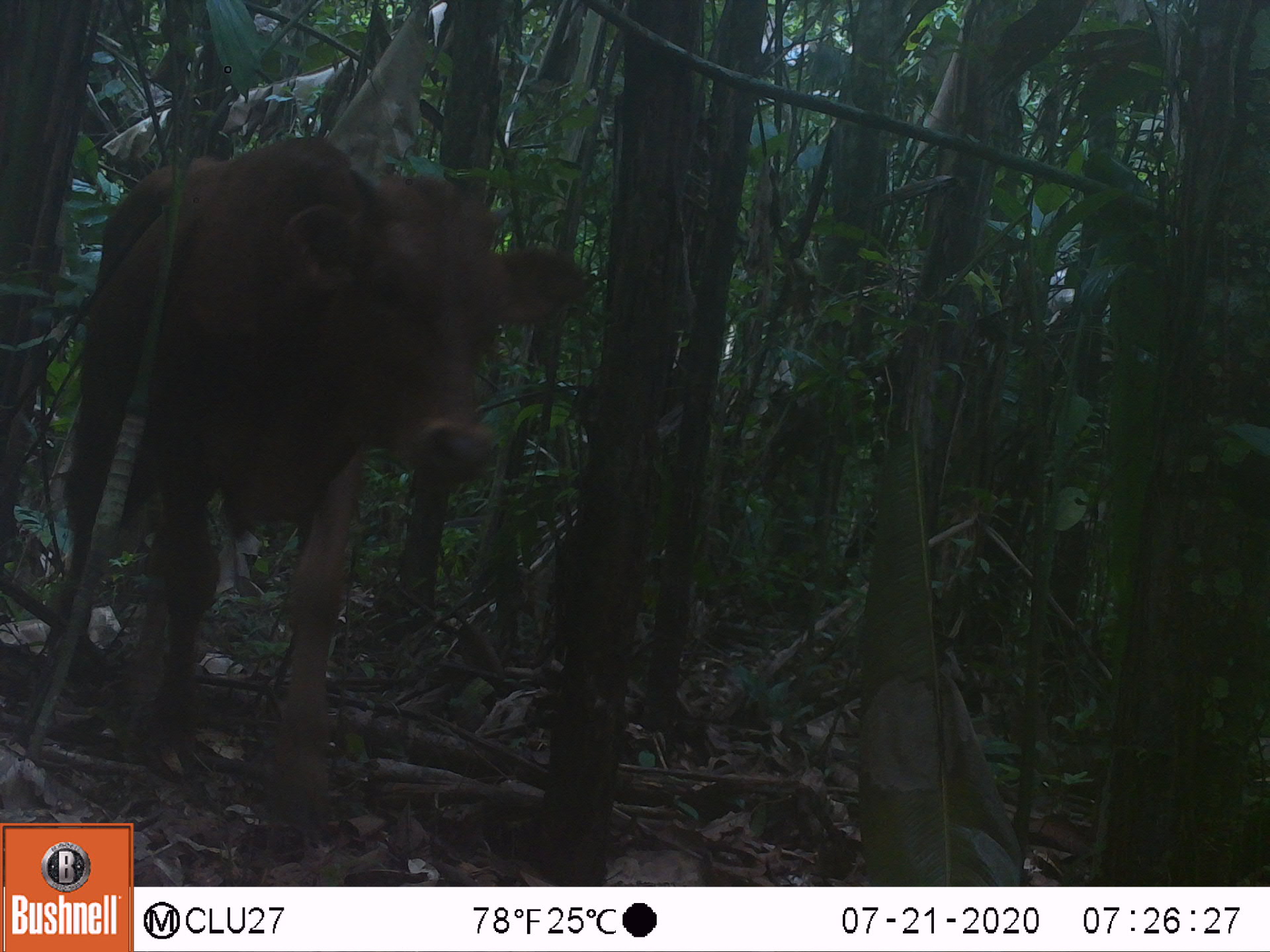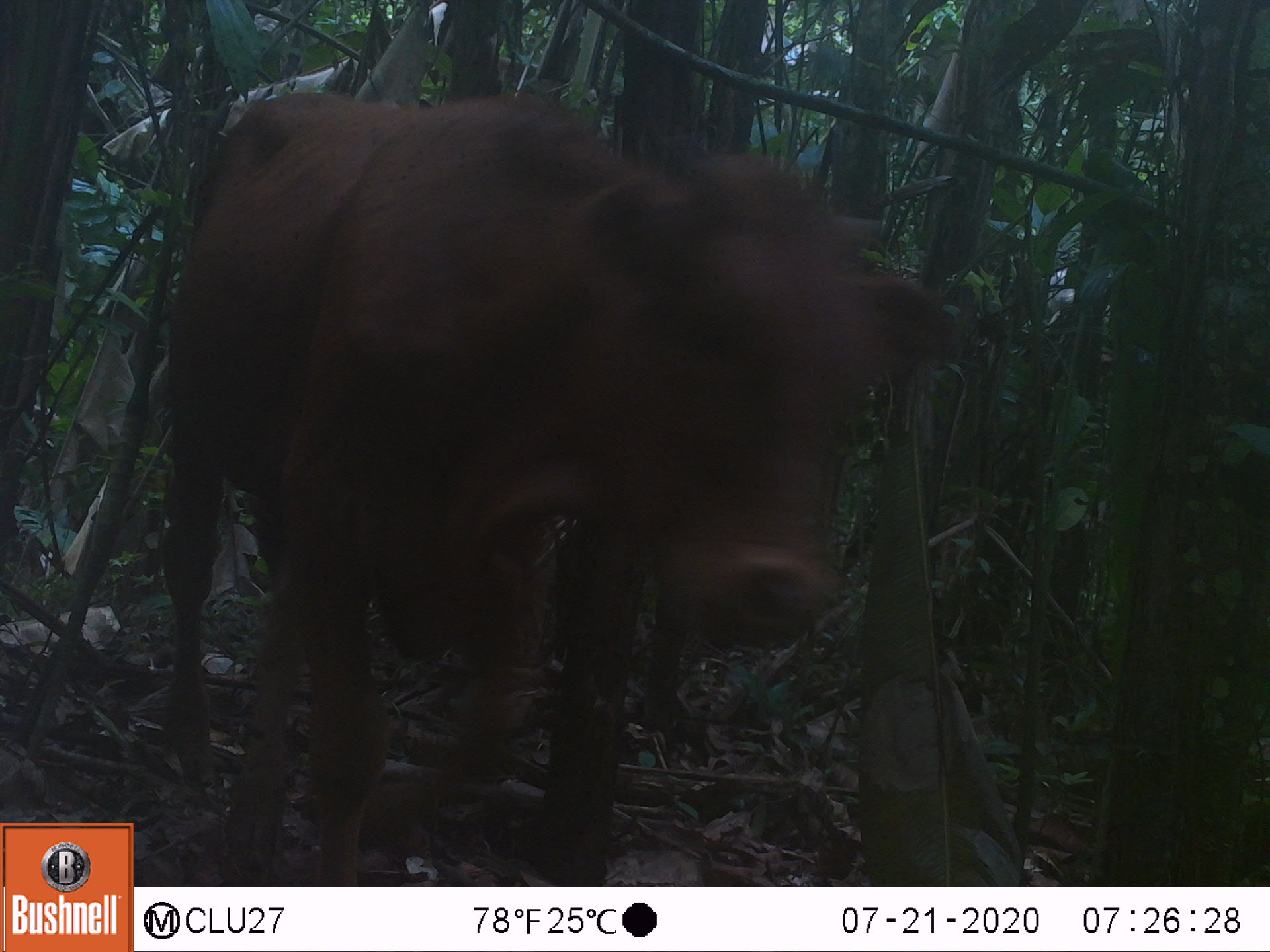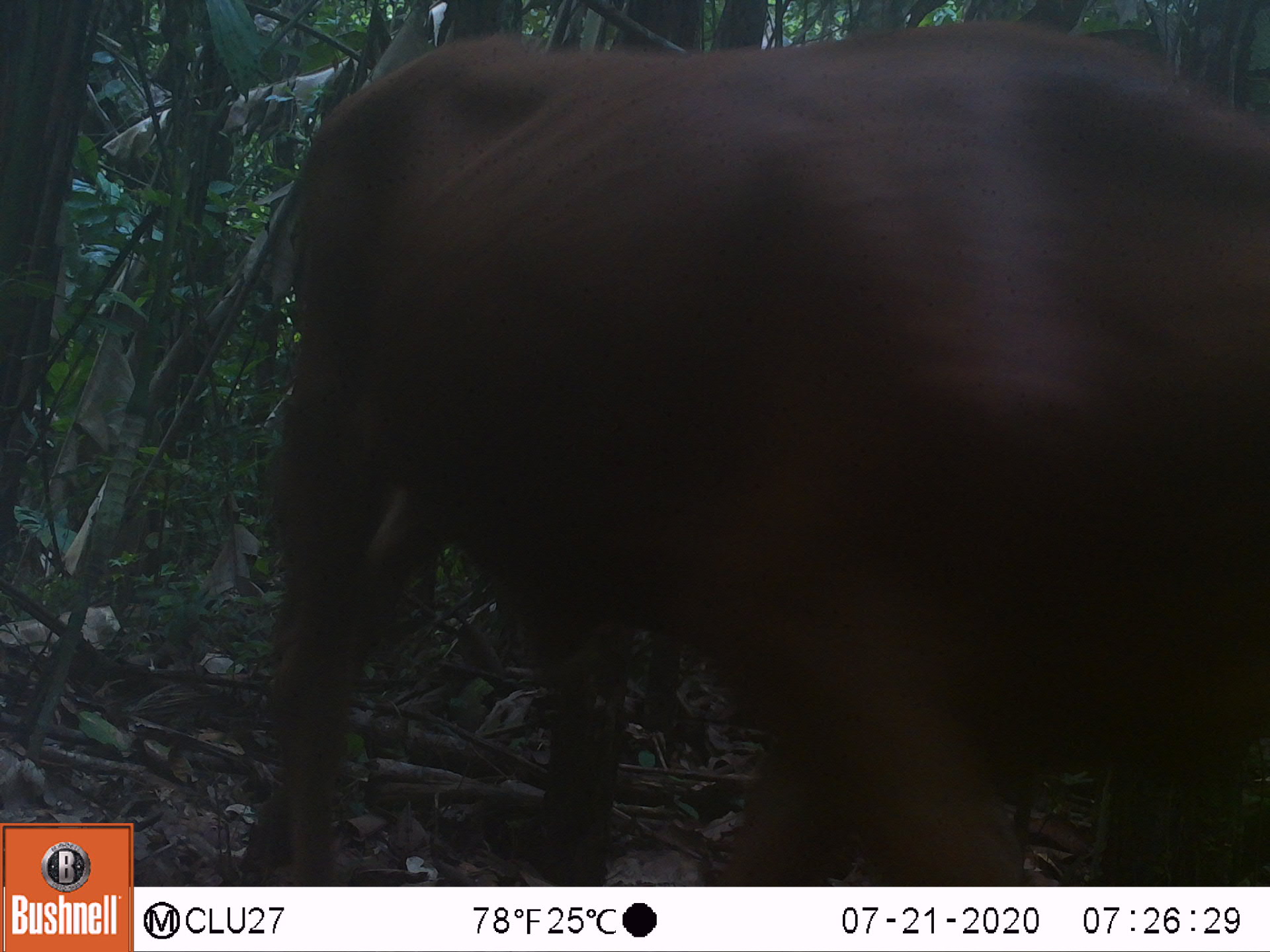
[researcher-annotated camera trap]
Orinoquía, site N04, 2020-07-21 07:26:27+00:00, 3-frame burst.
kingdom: Animalia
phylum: Chordata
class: Mammalia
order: Artiodactyla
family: Bovidae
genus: Bos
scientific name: Bos taurus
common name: cow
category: cattle